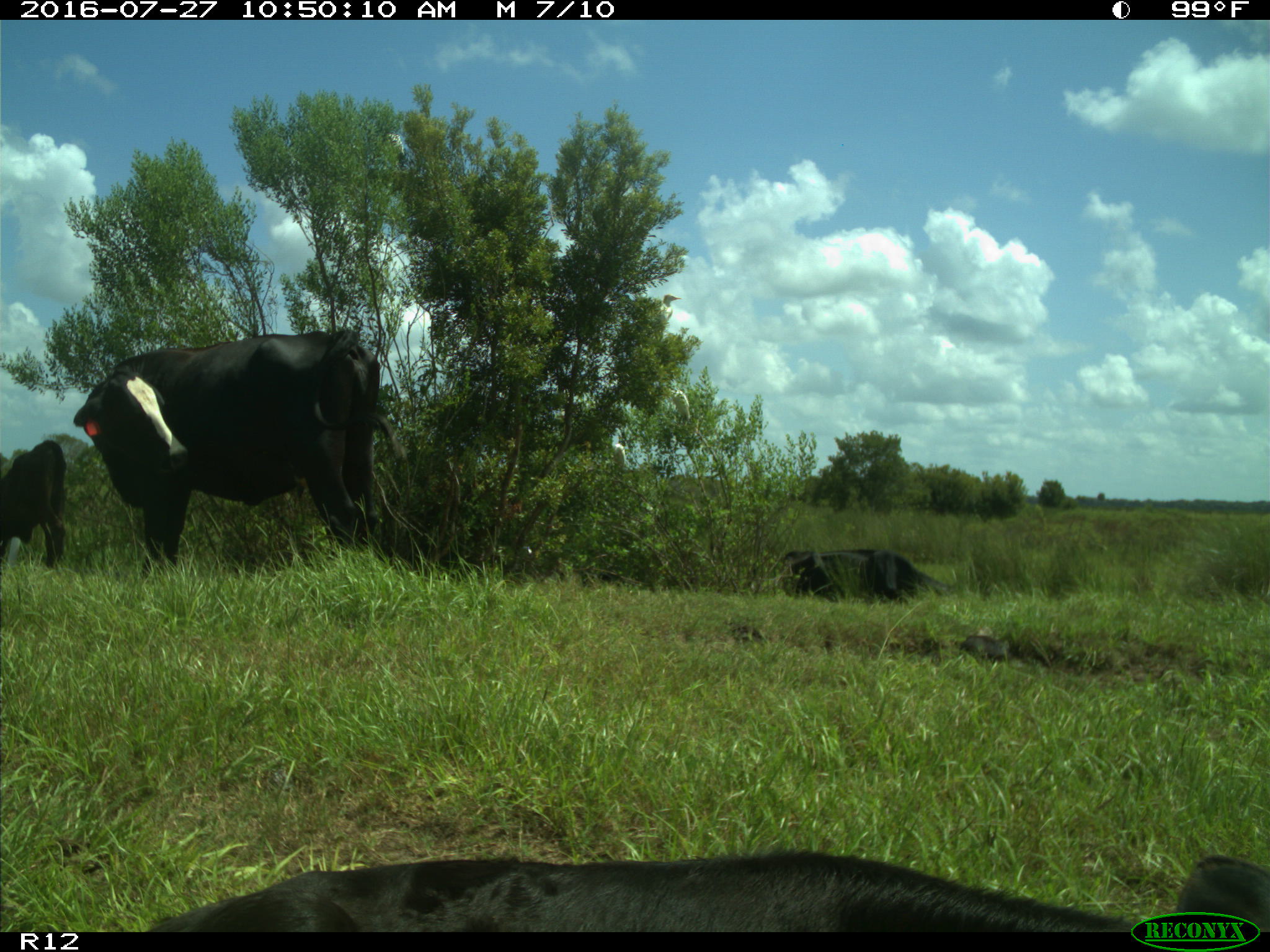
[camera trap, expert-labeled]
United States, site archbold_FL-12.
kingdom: Animalia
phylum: Chordata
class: Mammalia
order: Artiodactyla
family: Bovidae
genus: Bos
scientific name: Bos taurus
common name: domestic cow